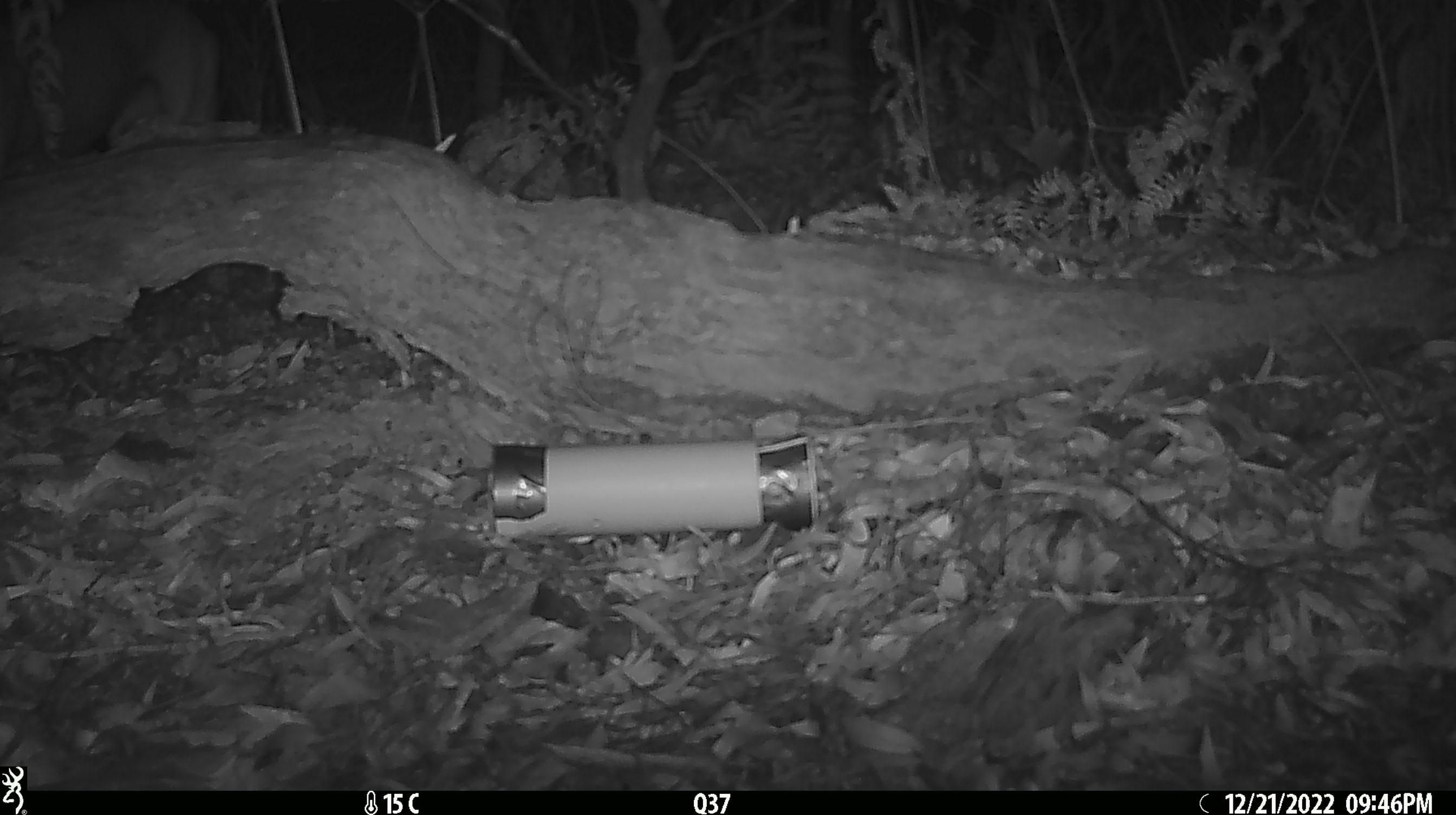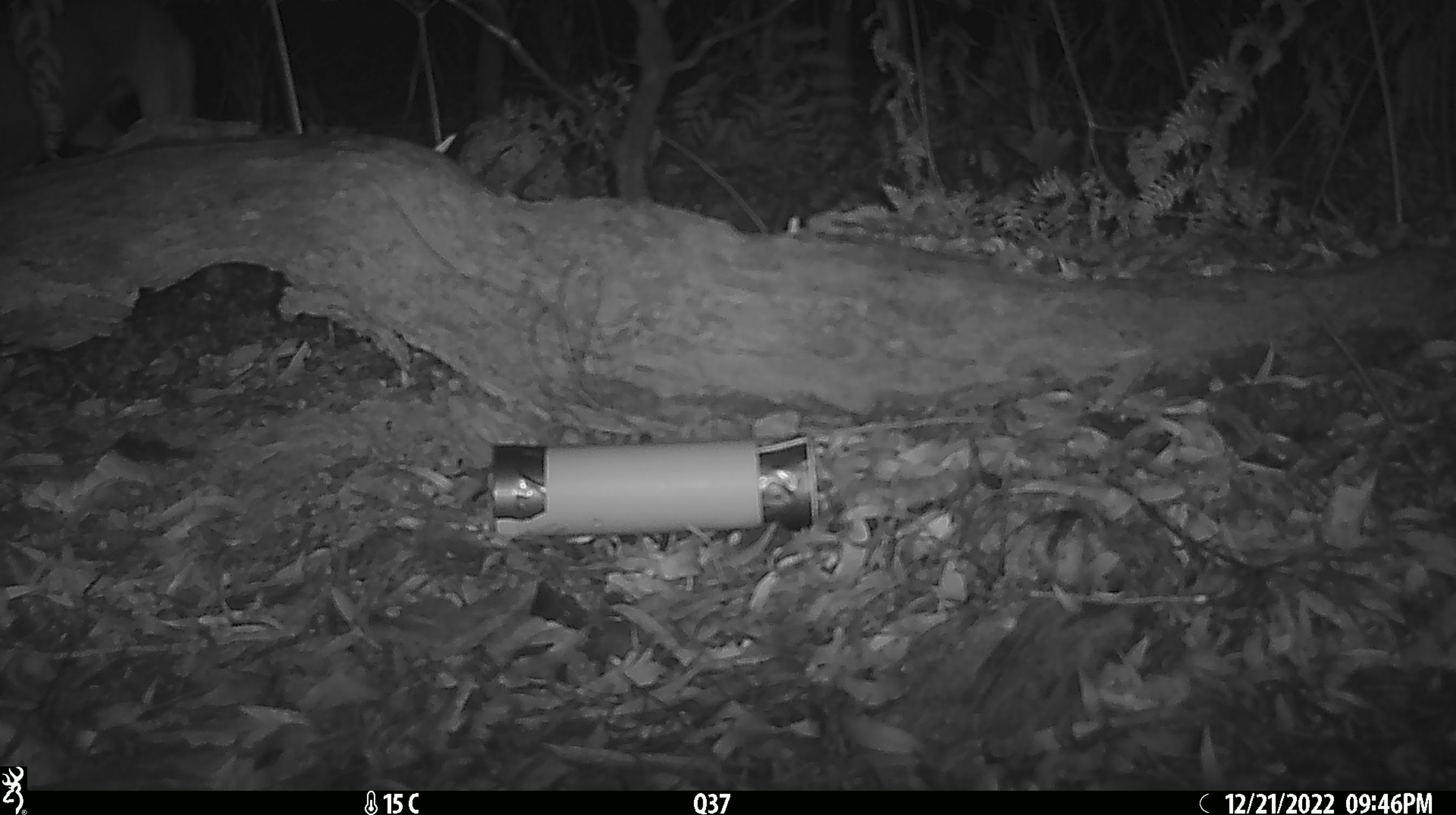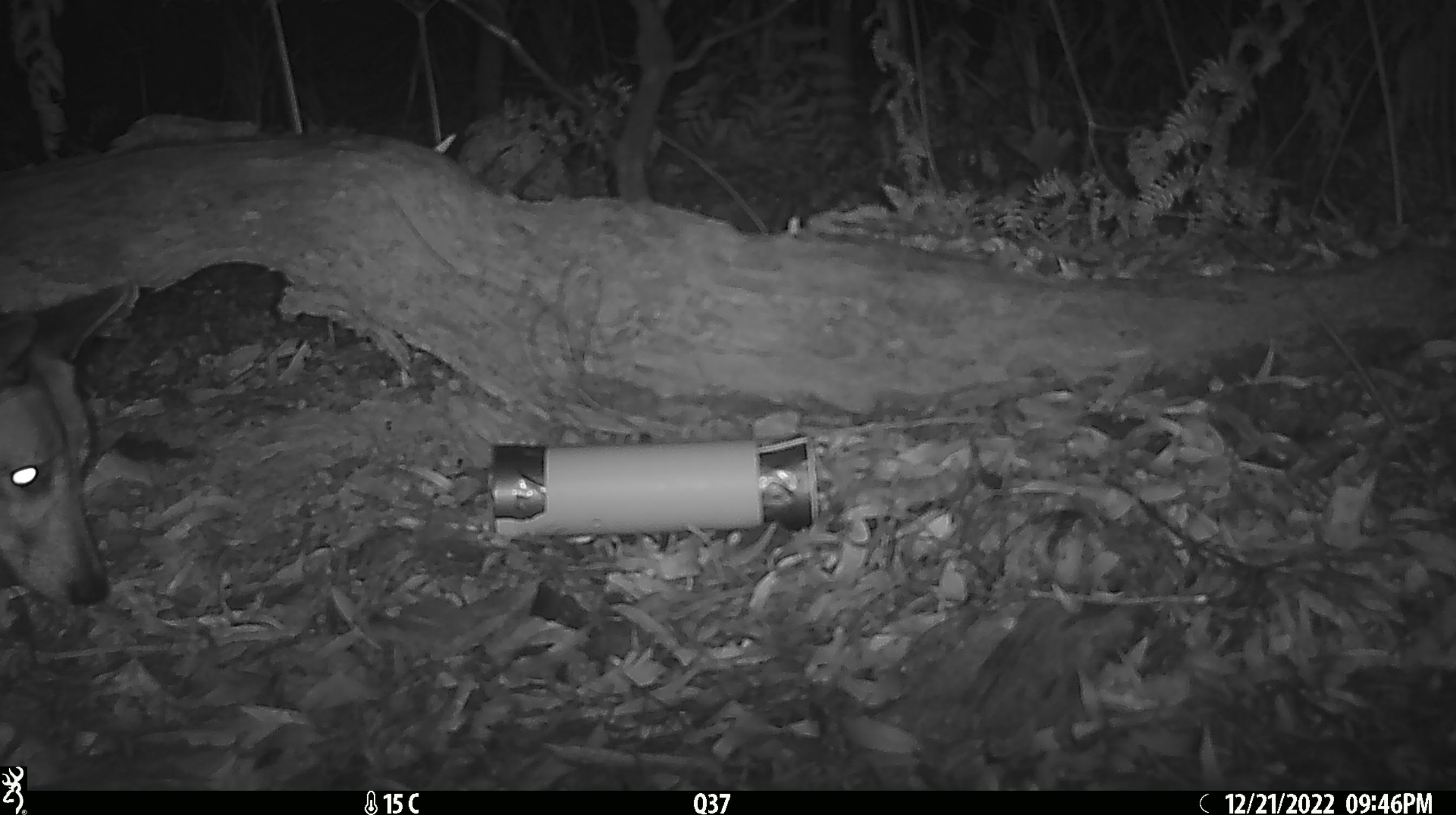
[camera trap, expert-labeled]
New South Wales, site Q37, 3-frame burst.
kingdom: Animalia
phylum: Chordata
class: Mammalia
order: Carnivora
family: Canidae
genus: Canis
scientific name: Canis familiaris dingo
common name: dingo